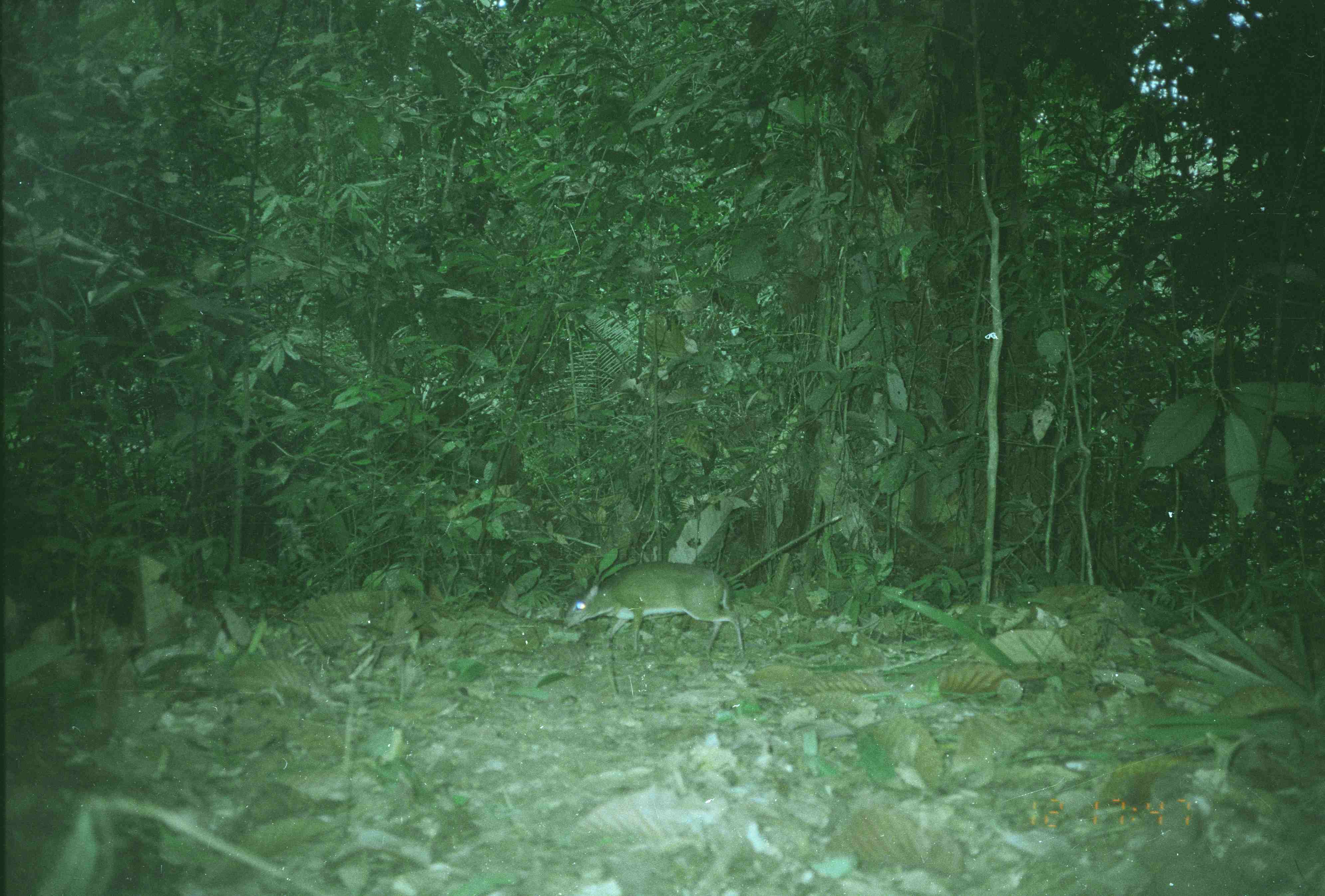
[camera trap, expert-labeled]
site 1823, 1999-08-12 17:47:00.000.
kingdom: Animalia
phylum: Chordata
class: Mammalia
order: Artiodactyla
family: Tragulidae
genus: Tragulus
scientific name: Tragulus napu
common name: greater oriental chevrotain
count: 1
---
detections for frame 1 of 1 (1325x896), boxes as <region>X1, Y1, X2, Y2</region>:
tragulus napu: <region>563, 562, 745, 656</region>